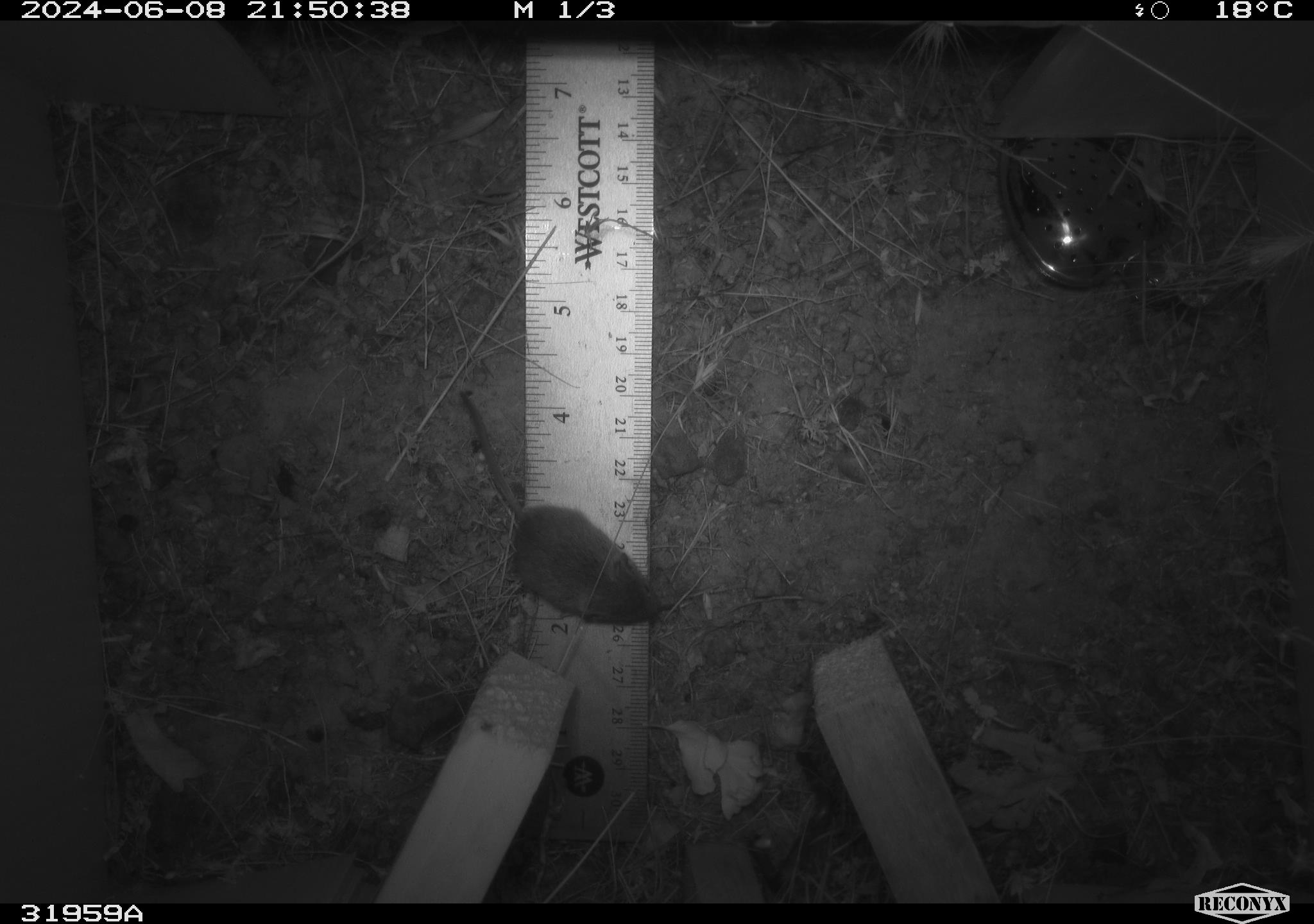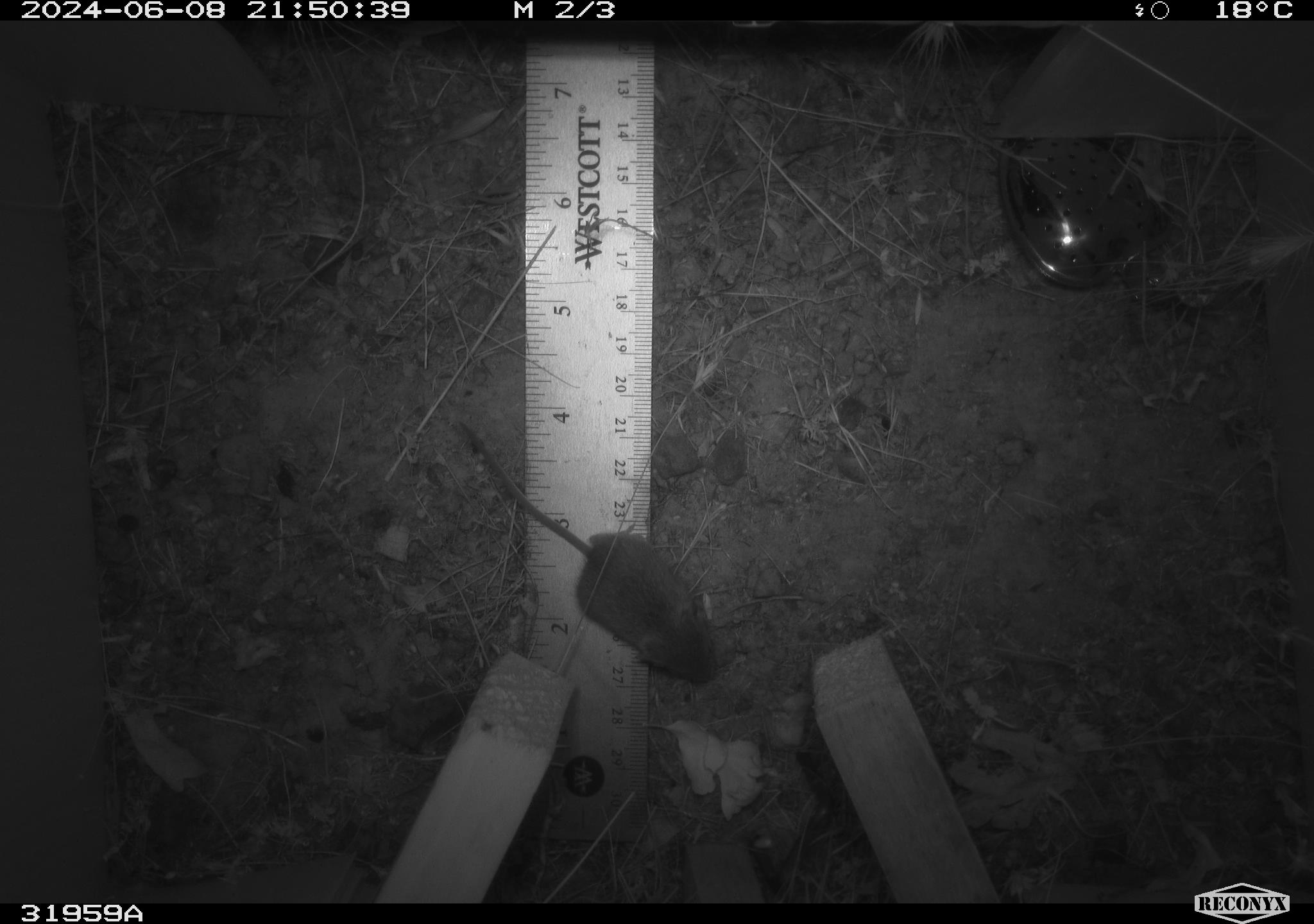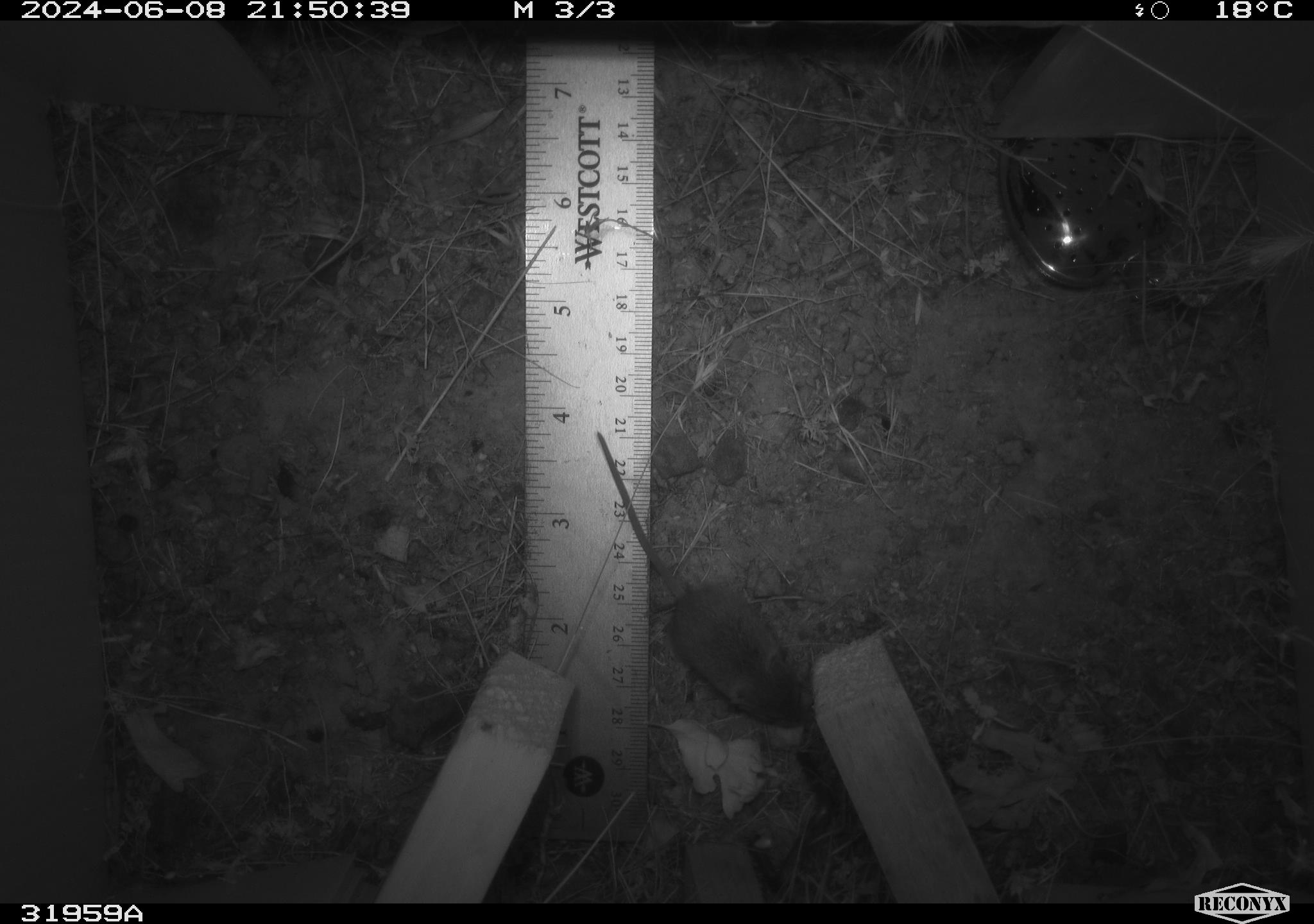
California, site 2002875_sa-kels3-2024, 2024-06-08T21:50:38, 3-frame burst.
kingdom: Animalia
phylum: Chordata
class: Mammalia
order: Rodentia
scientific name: Rodentia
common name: rodent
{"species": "rodent (Rodentia)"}